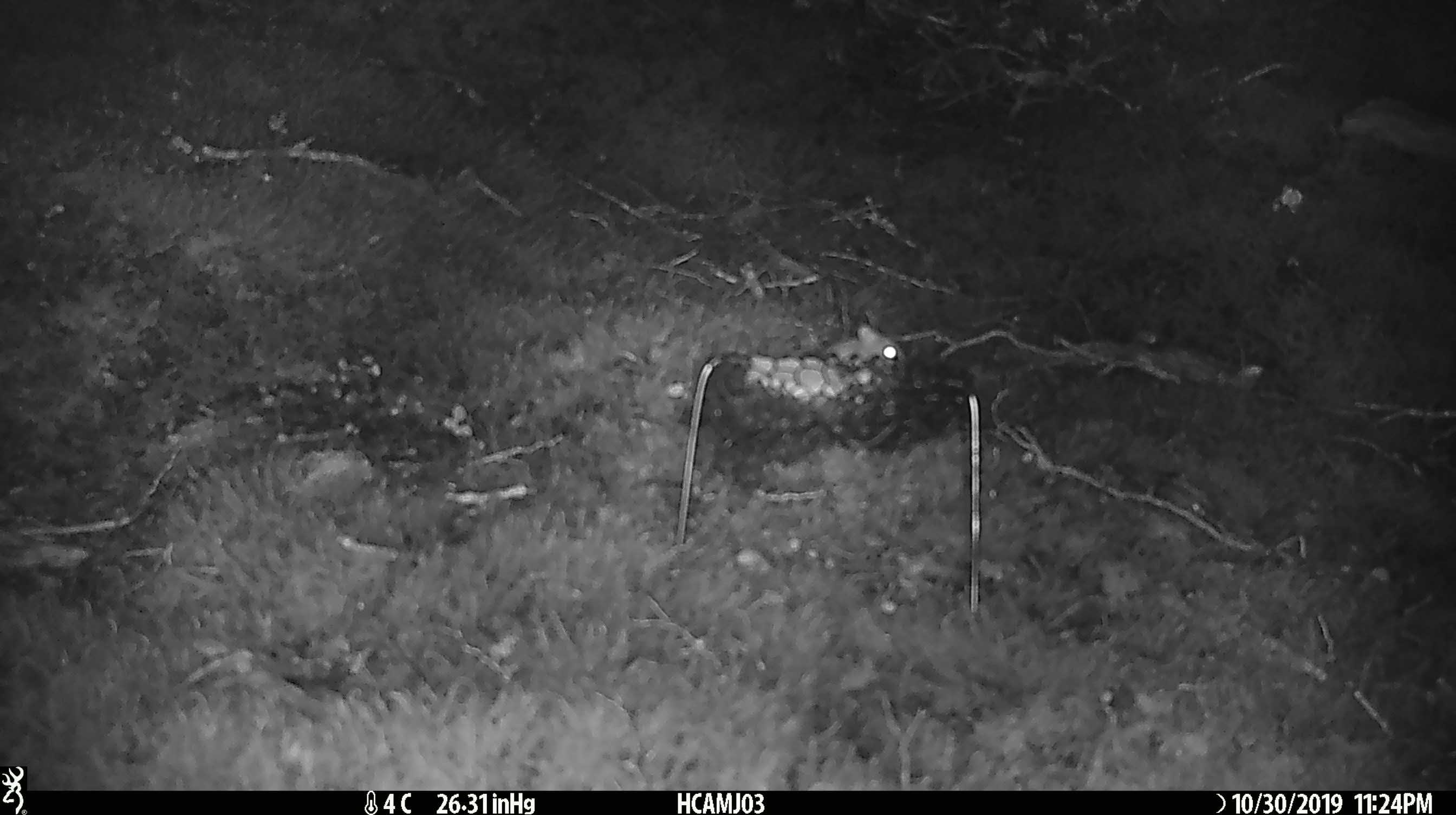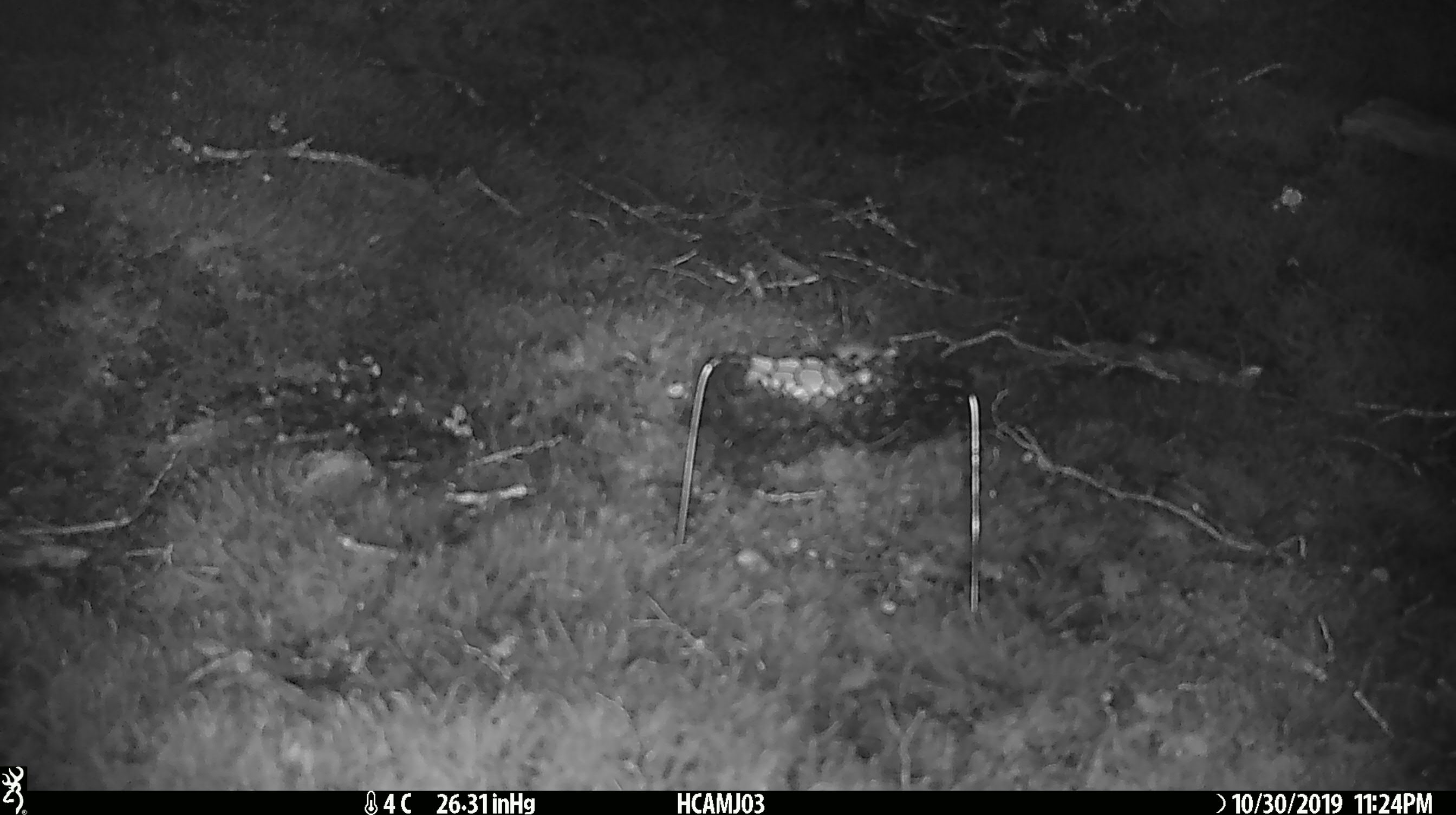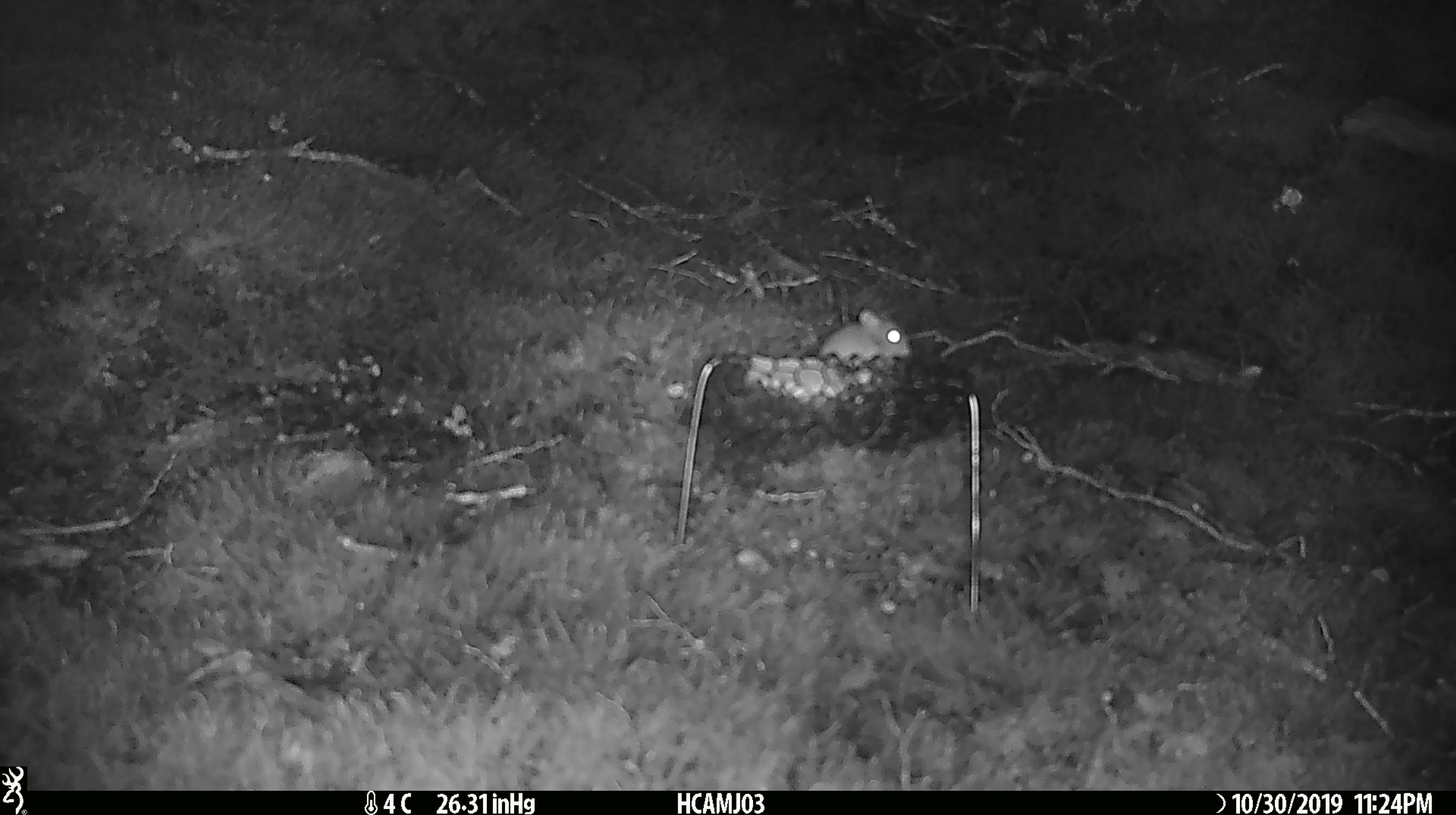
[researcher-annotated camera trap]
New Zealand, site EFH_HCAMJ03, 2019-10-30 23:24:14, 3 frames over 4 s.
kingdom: Animalia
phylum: Chordata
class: Mammalia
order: Rodentia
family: Muridae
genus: Mus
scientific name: Mus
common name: mouse